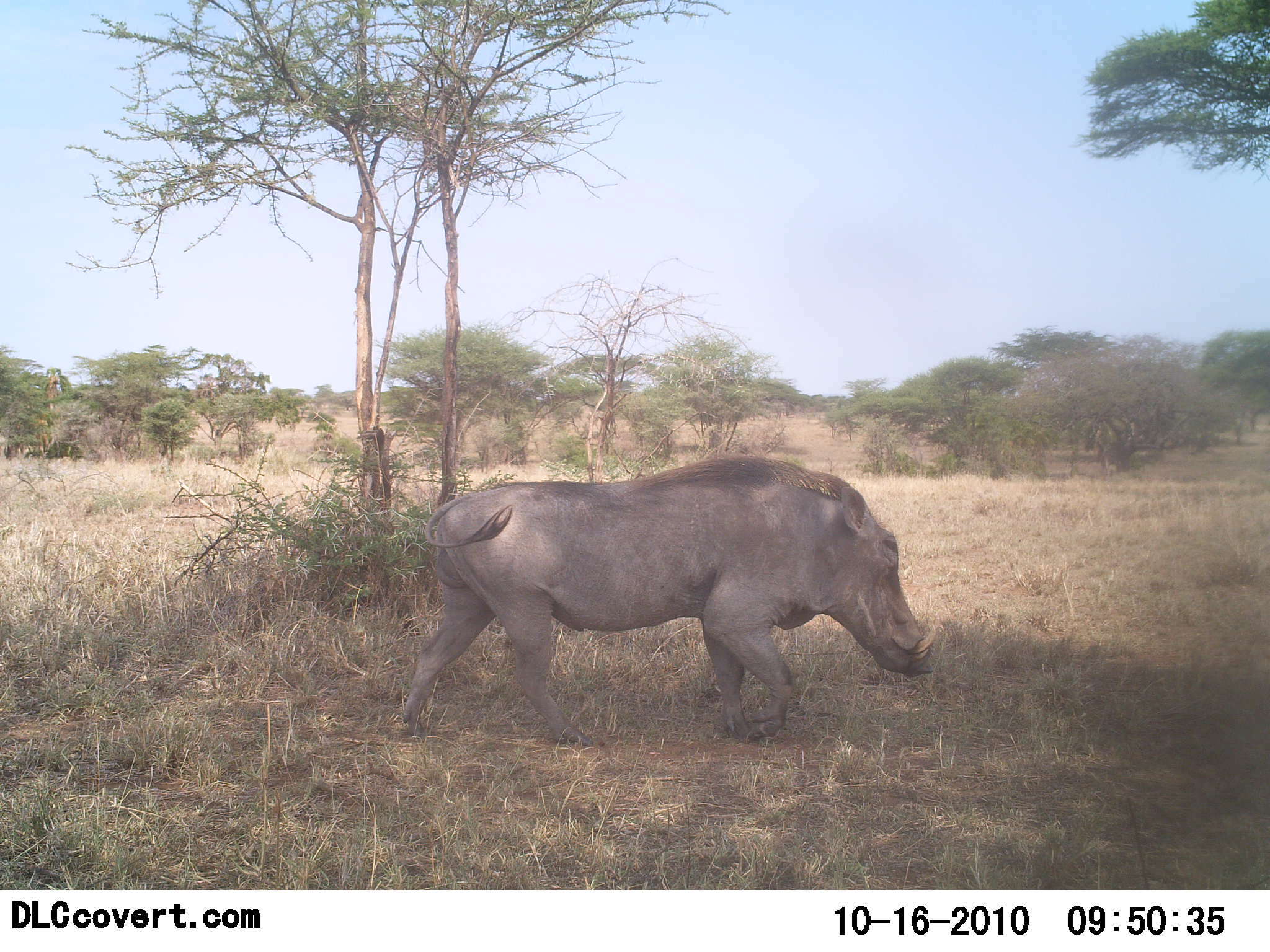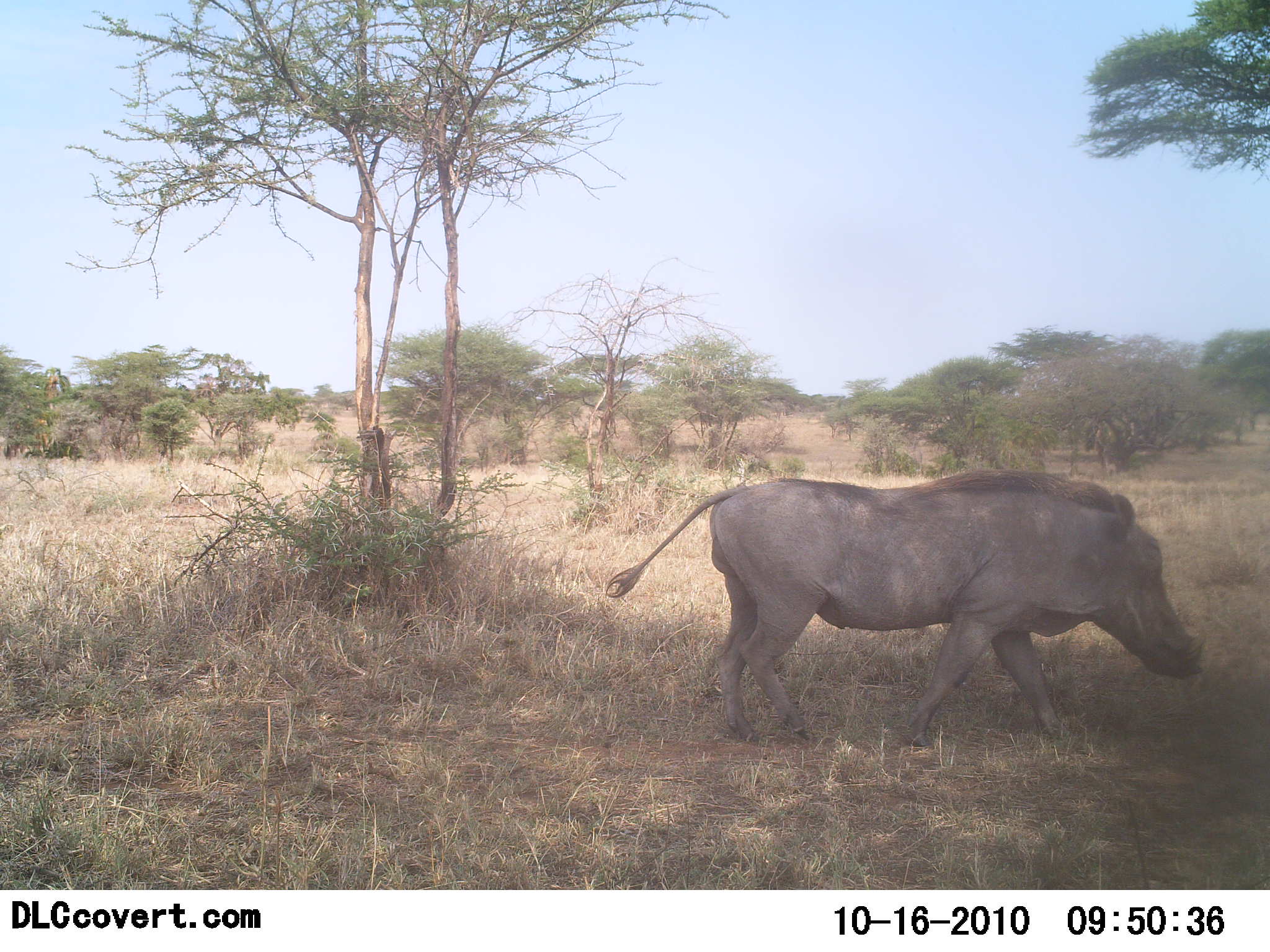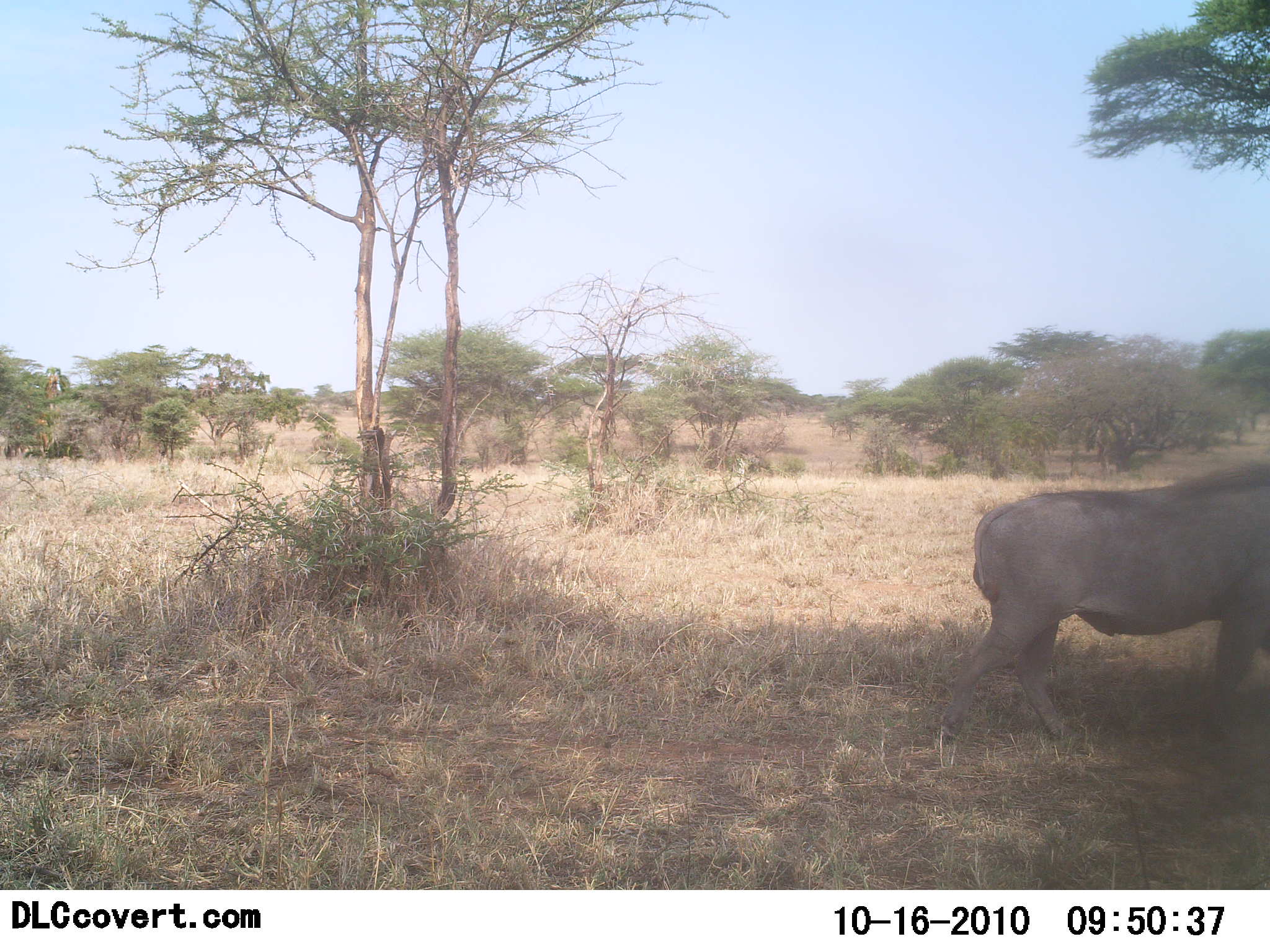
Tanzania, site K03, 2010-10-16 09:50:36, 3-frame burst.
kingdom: Animalia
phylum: Chordata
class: Mammalia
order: Artiodactyla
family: Suidae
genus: Phacochoerus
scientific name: Phacochoerus africanus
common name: warthog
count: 1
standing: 0%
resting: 0%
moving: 100%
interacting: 0%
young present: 0%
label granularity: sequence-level